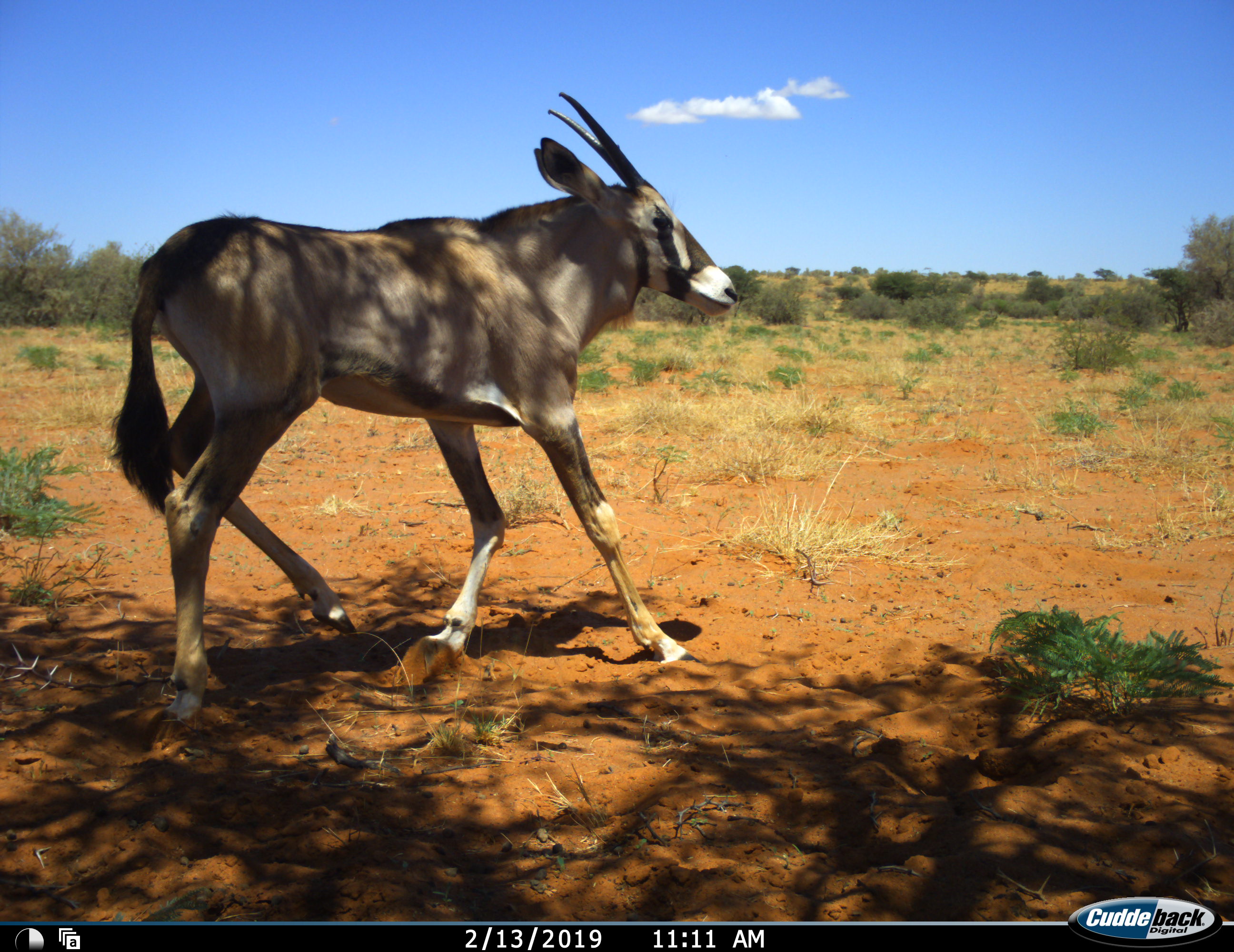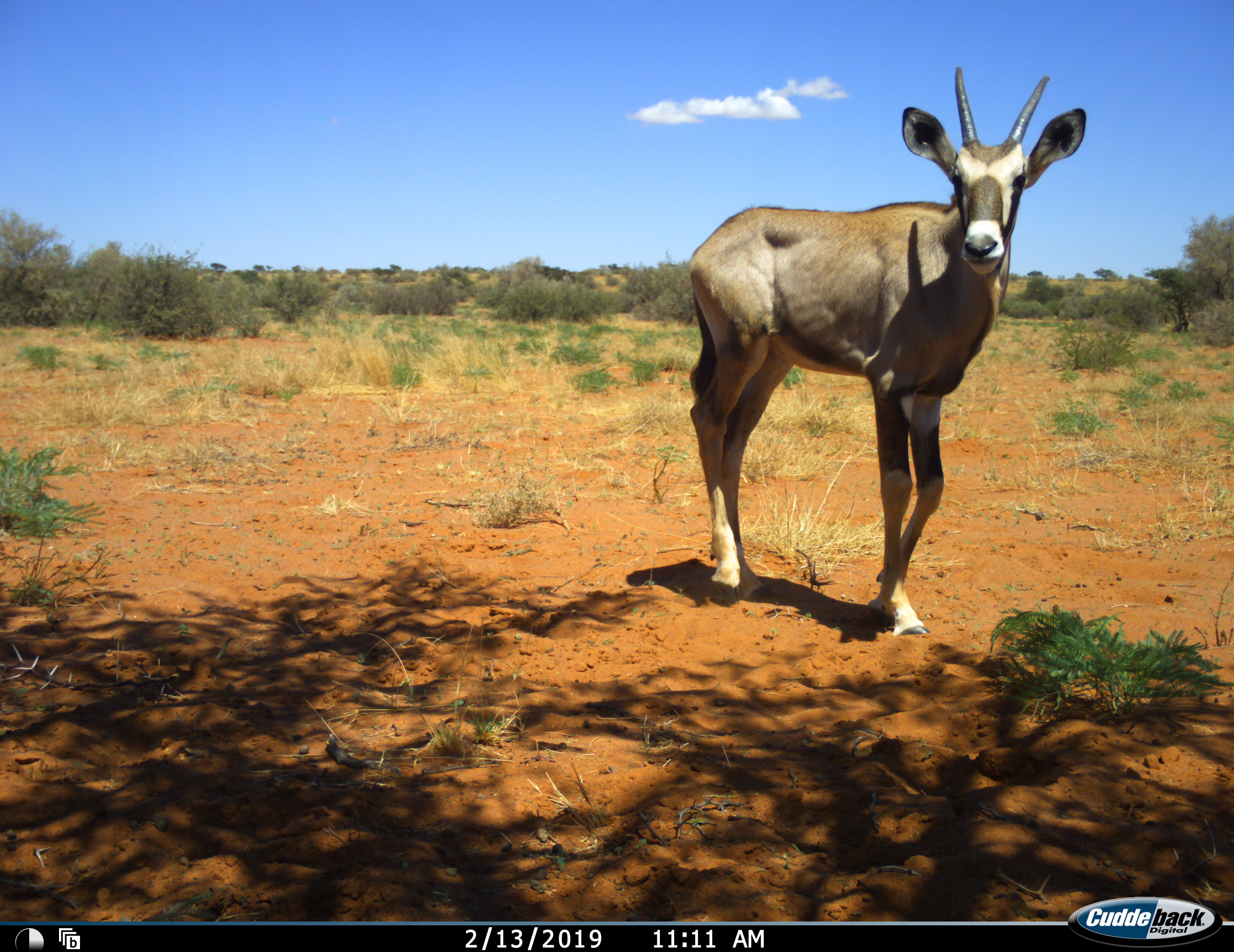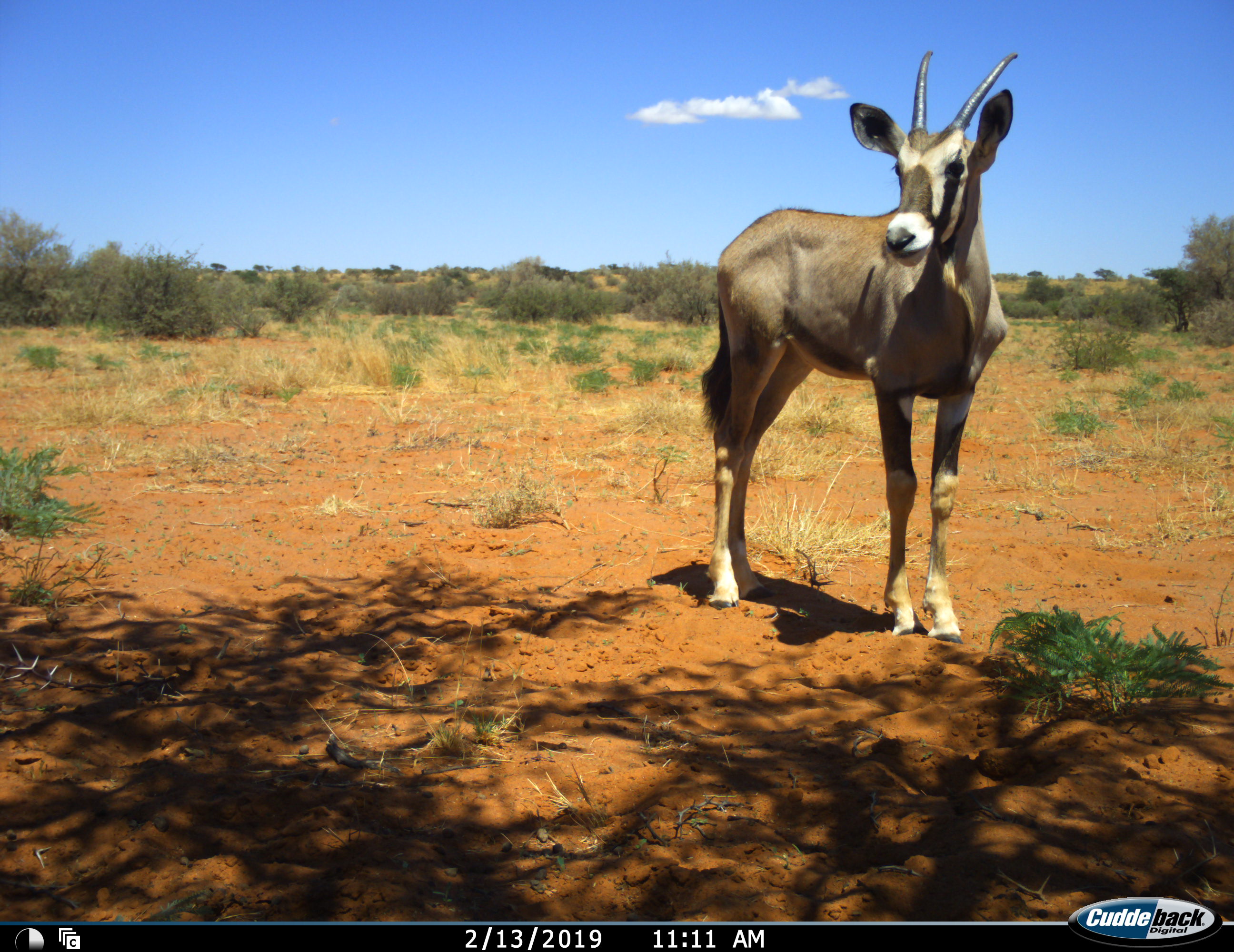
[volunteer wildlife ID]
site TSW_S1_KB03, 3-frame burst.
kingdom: Animalia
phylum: Chordata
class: Mammalia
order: Artiodactyla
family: Bovidae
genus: Oryx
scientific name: Oryx gazella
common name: gemsbok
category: oryx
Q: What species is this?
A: Oryx (gemsbok) (Oryx gazella).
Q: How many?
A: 1.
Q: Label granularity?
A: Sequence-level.